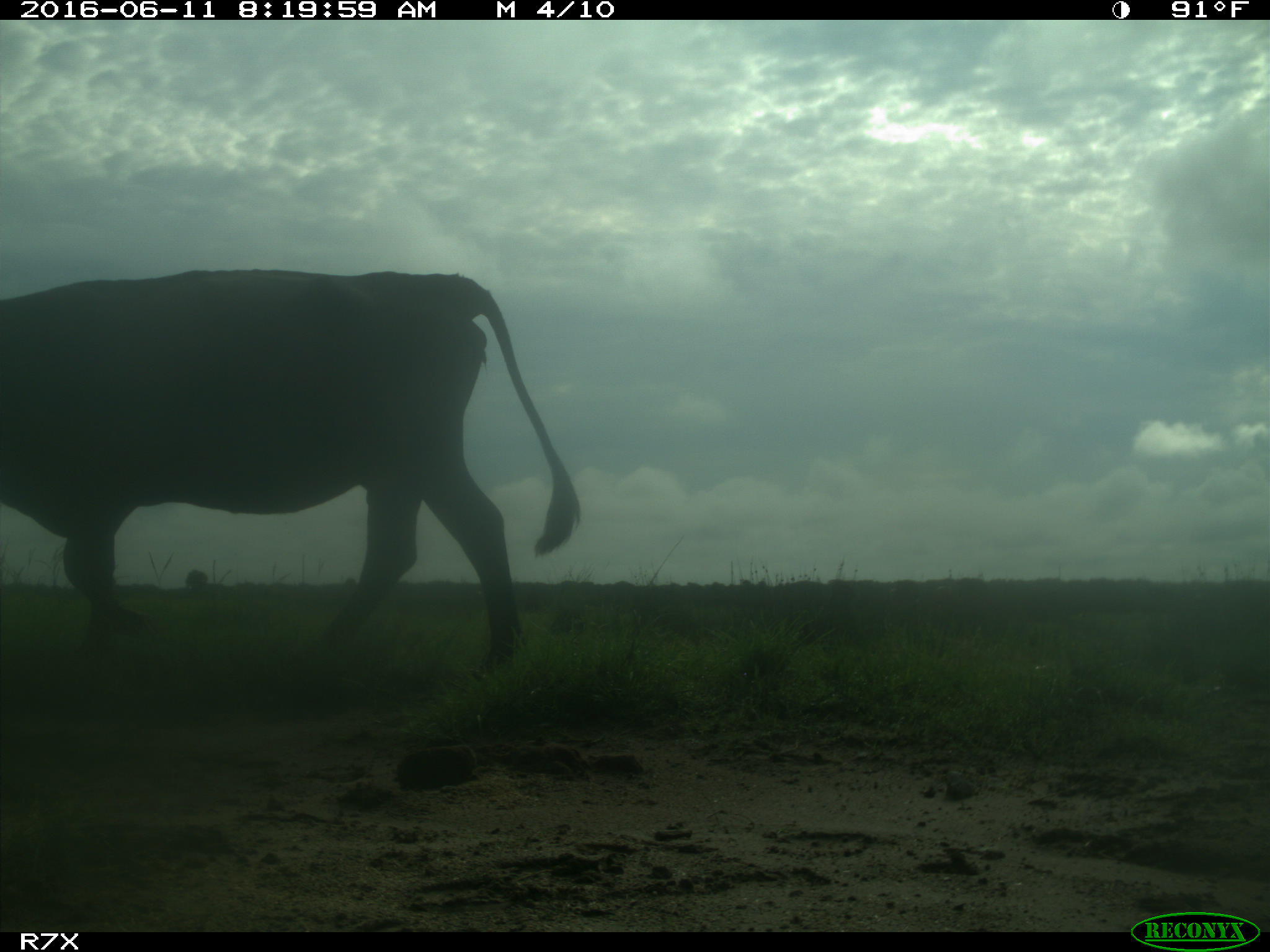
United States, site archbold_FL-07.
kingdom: Animalia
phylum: Chordata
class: Mammalia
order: Artiodactyla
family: Bovidae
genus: Bos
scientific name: Bos taurus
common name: domestic cow